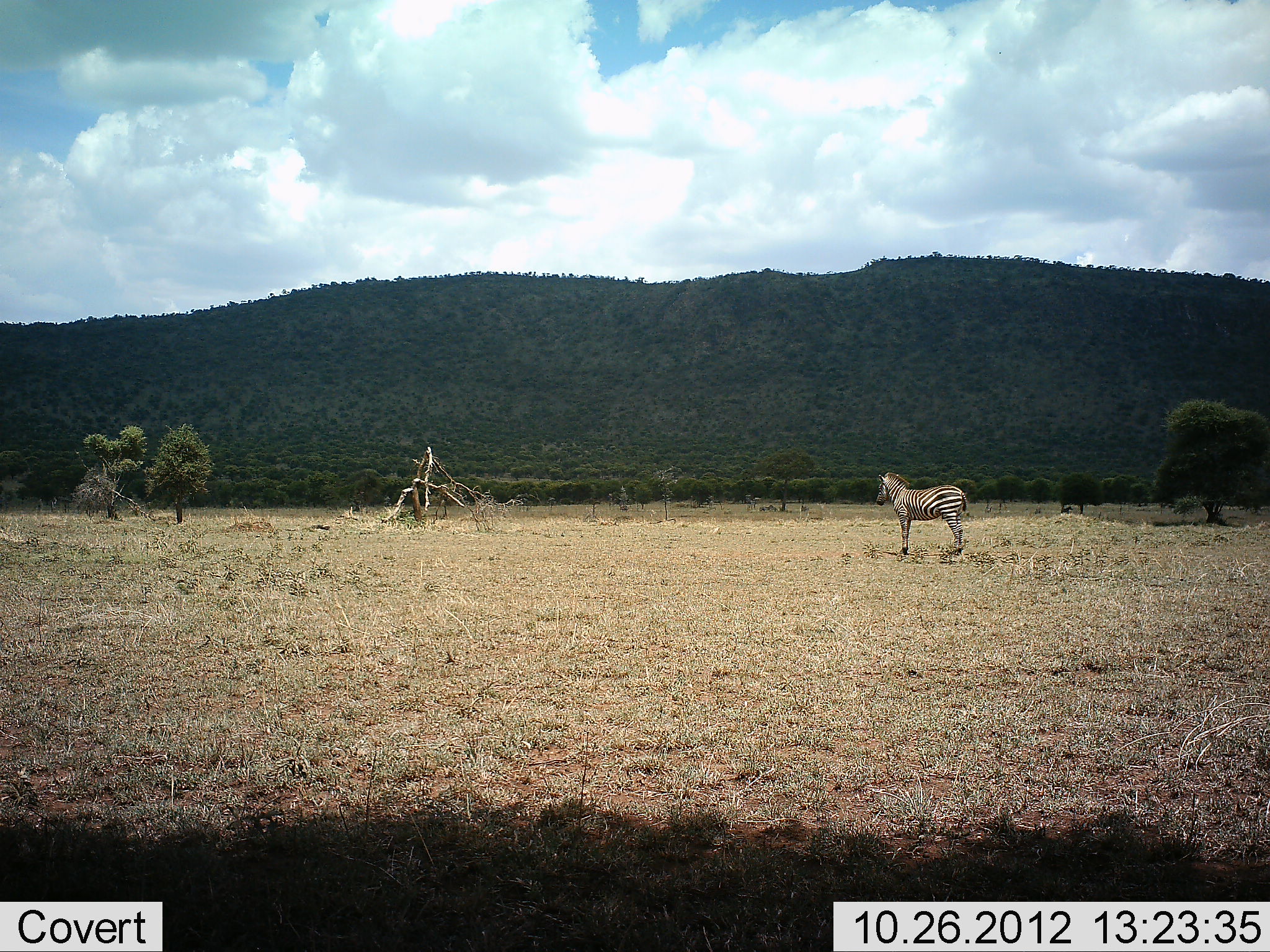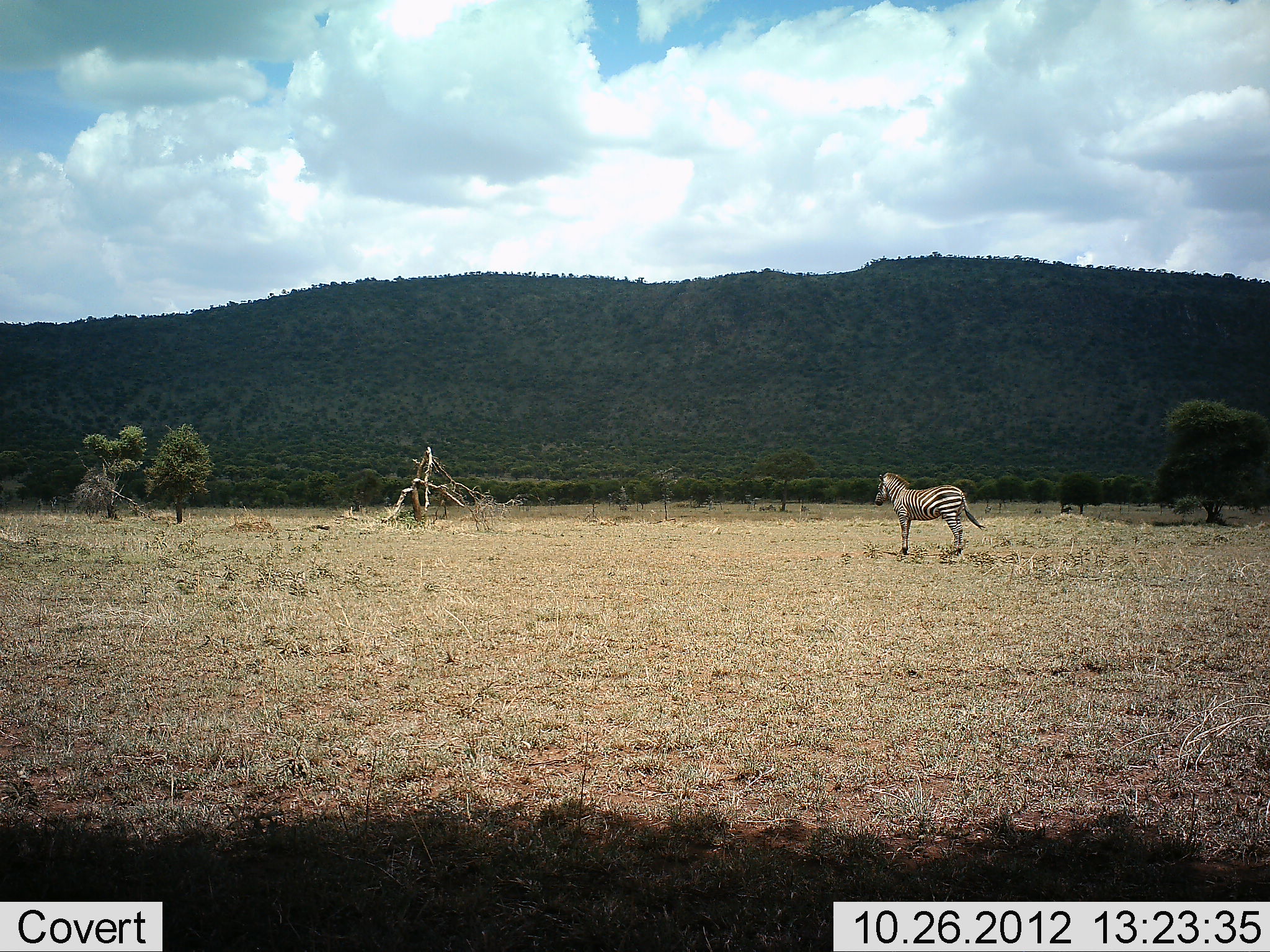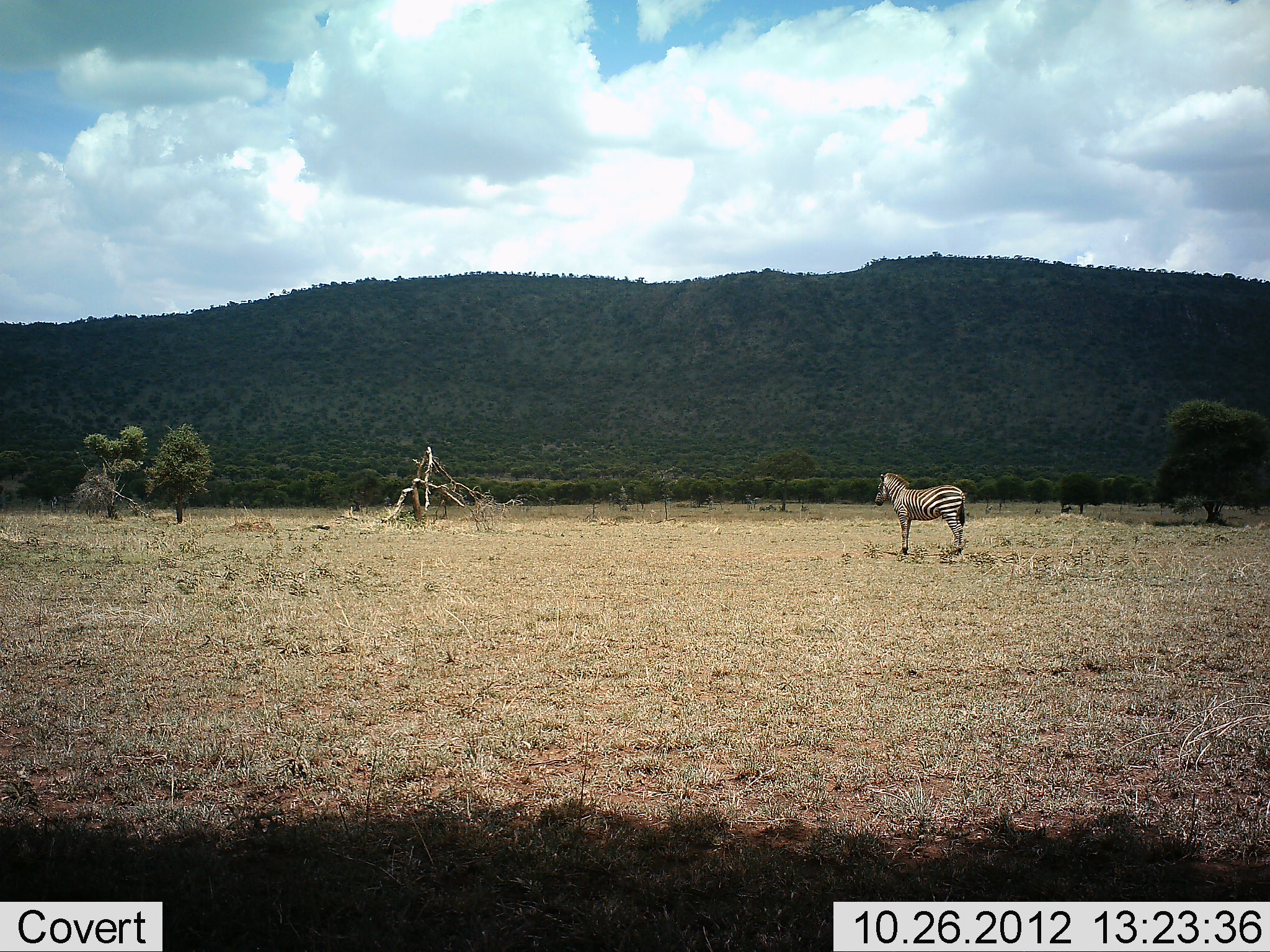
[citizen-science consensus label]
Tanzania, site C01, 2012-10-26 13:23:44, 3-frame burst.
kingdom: Animalia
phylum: Chordata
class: Mammalia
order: Perissodactyla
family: Equidae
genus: Equus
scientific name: Equus quagga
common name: plains zebra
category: zebra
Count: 1.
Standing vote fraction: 100%.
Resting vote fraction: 0%.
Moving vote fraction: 0%.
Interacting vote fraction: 0%.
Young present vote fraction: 10%.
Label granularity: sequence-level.